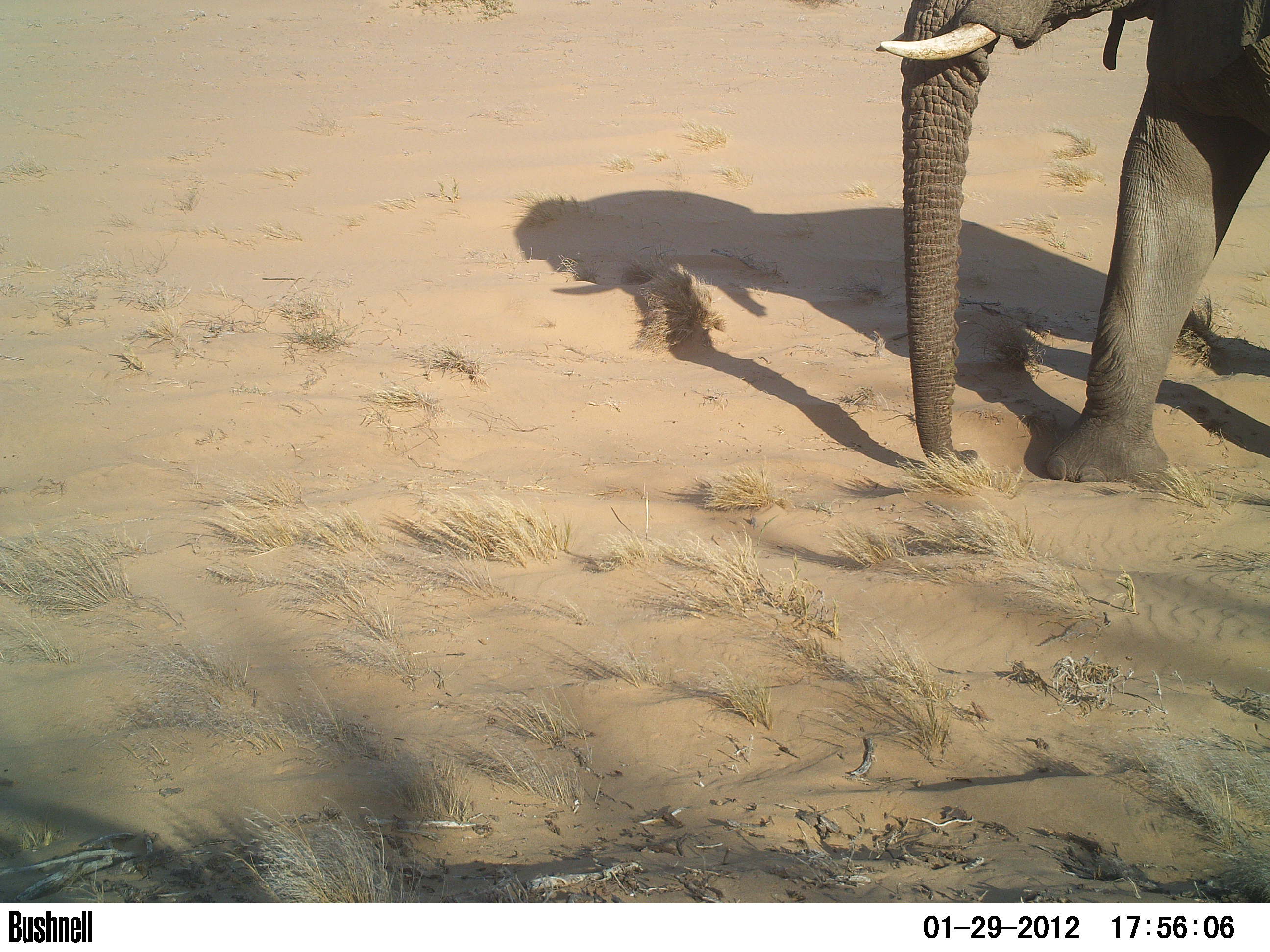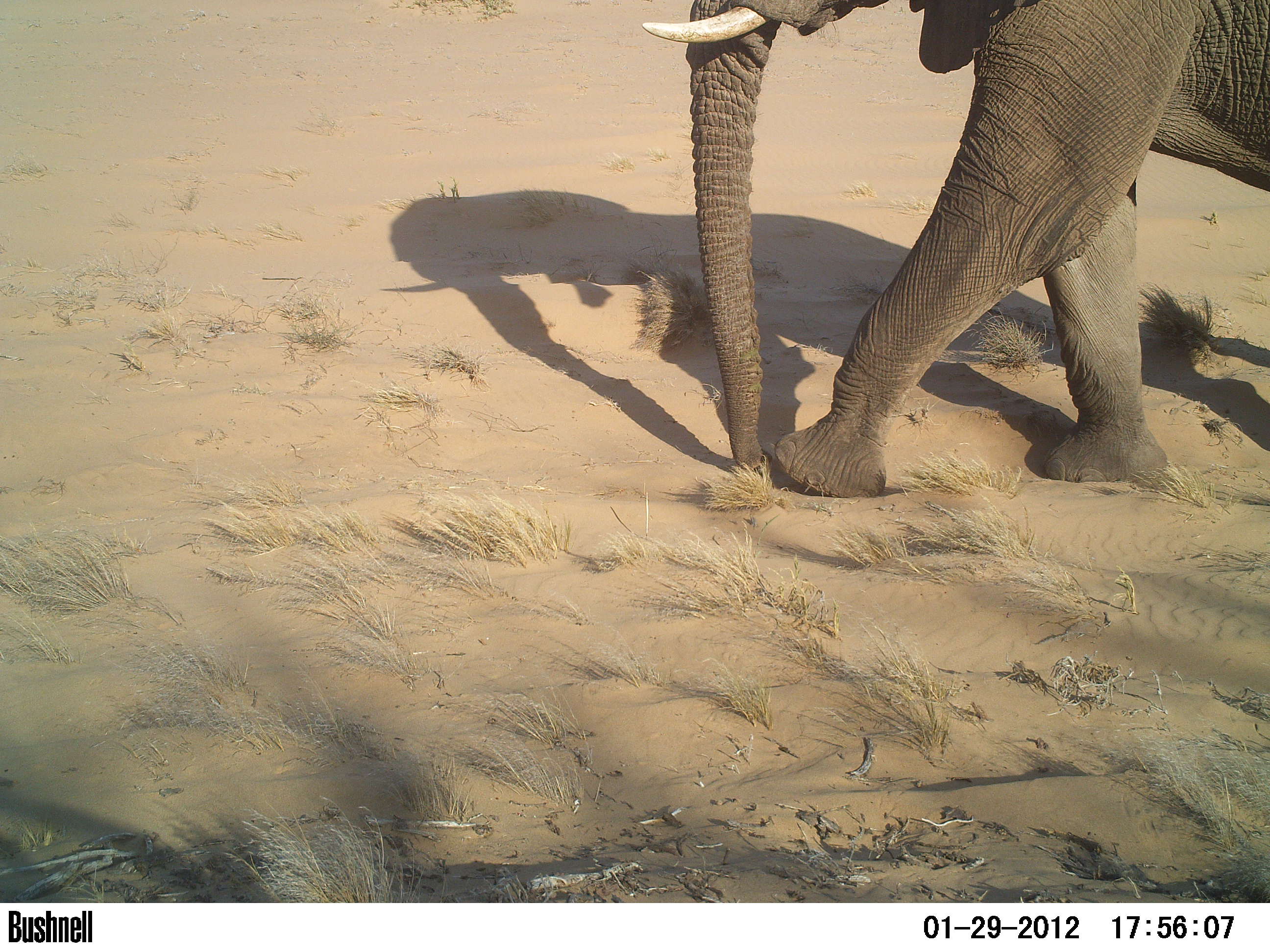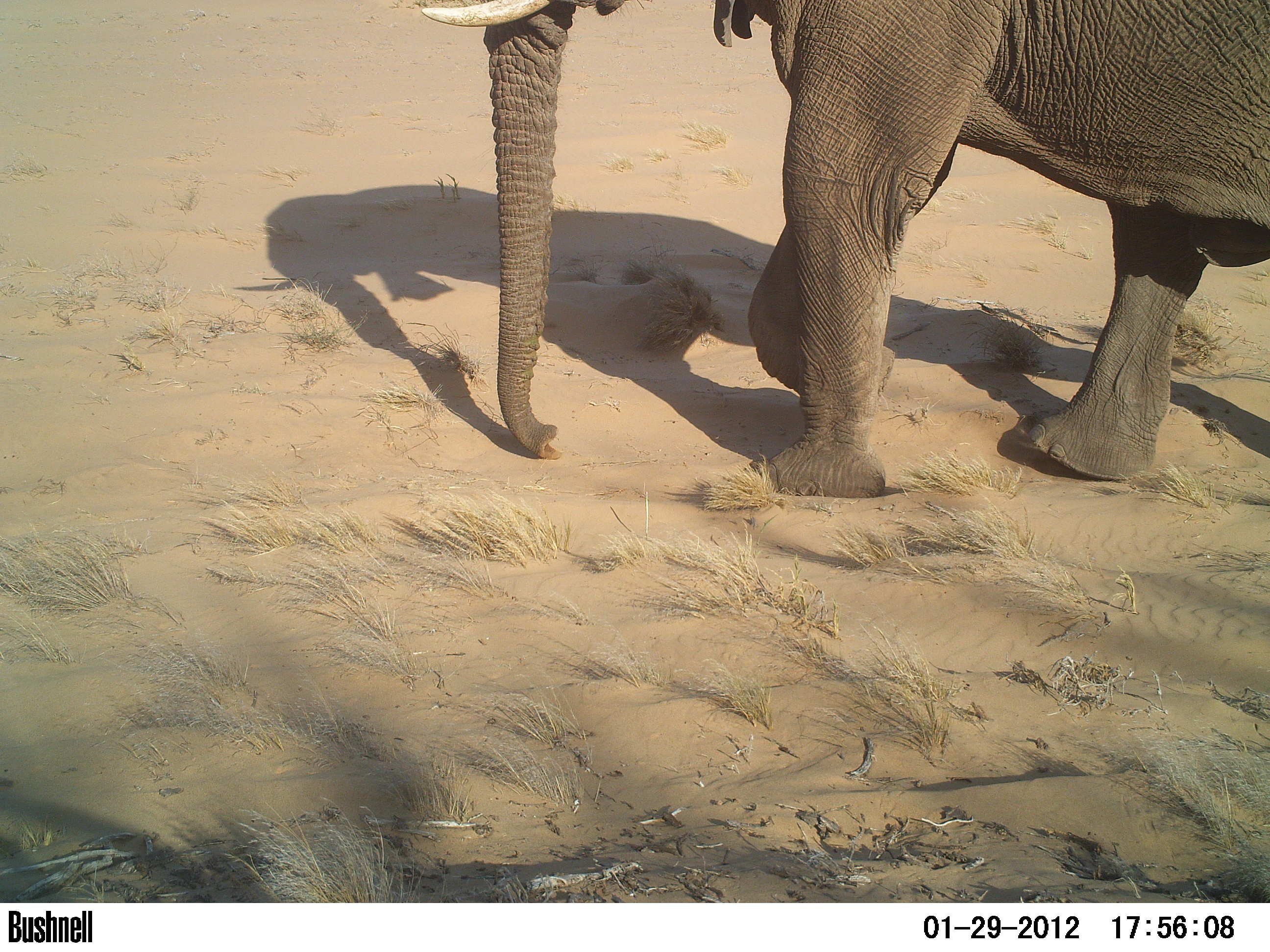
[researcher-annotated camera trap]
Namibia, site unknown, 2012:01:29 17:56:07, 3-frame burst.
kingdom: Animalia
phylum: Chordata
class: Mammalia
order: Proboscidea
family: Elephantidae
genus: Loxodonta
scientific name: Loxodonta africana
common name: african elephant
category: loxodanta africana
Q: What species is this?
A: Loxodanta africana (african elephant) (Loxodonta africana).